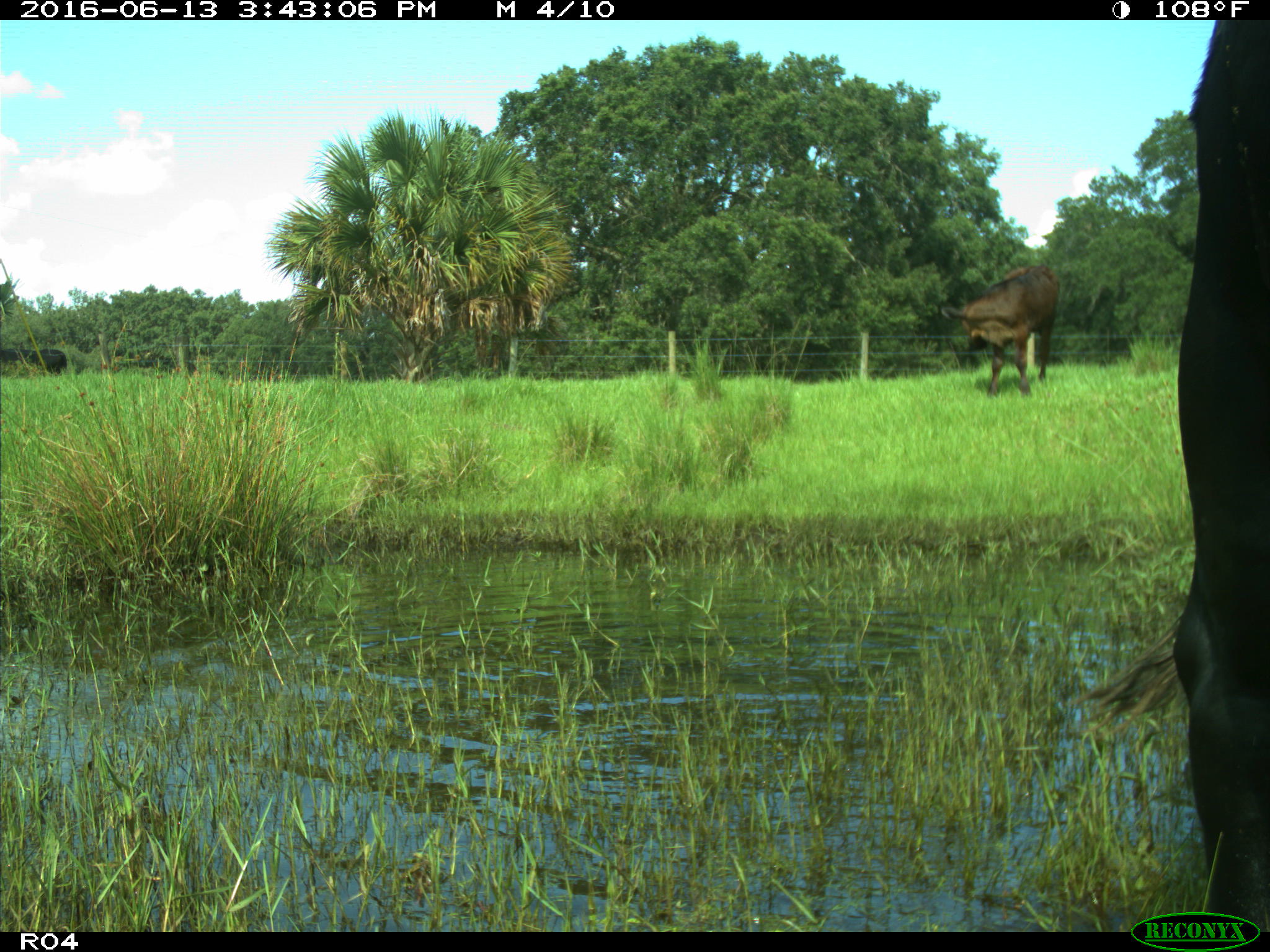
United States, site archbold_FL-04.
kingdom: Animalia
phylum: Chordata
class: Mammalia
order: Artiodactyla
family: Bovidae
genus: Bos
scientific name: Bos taurus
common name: domestic cow